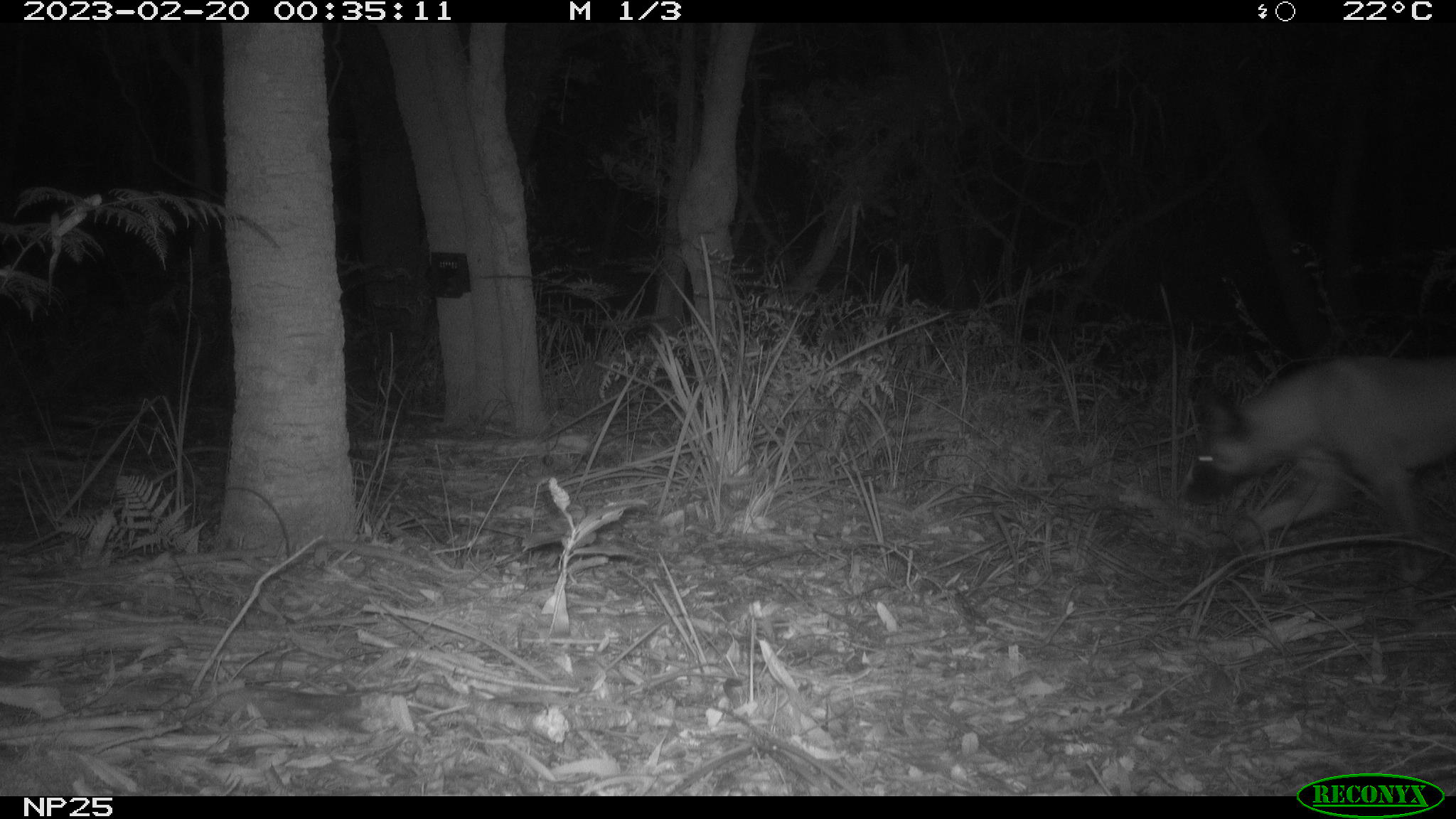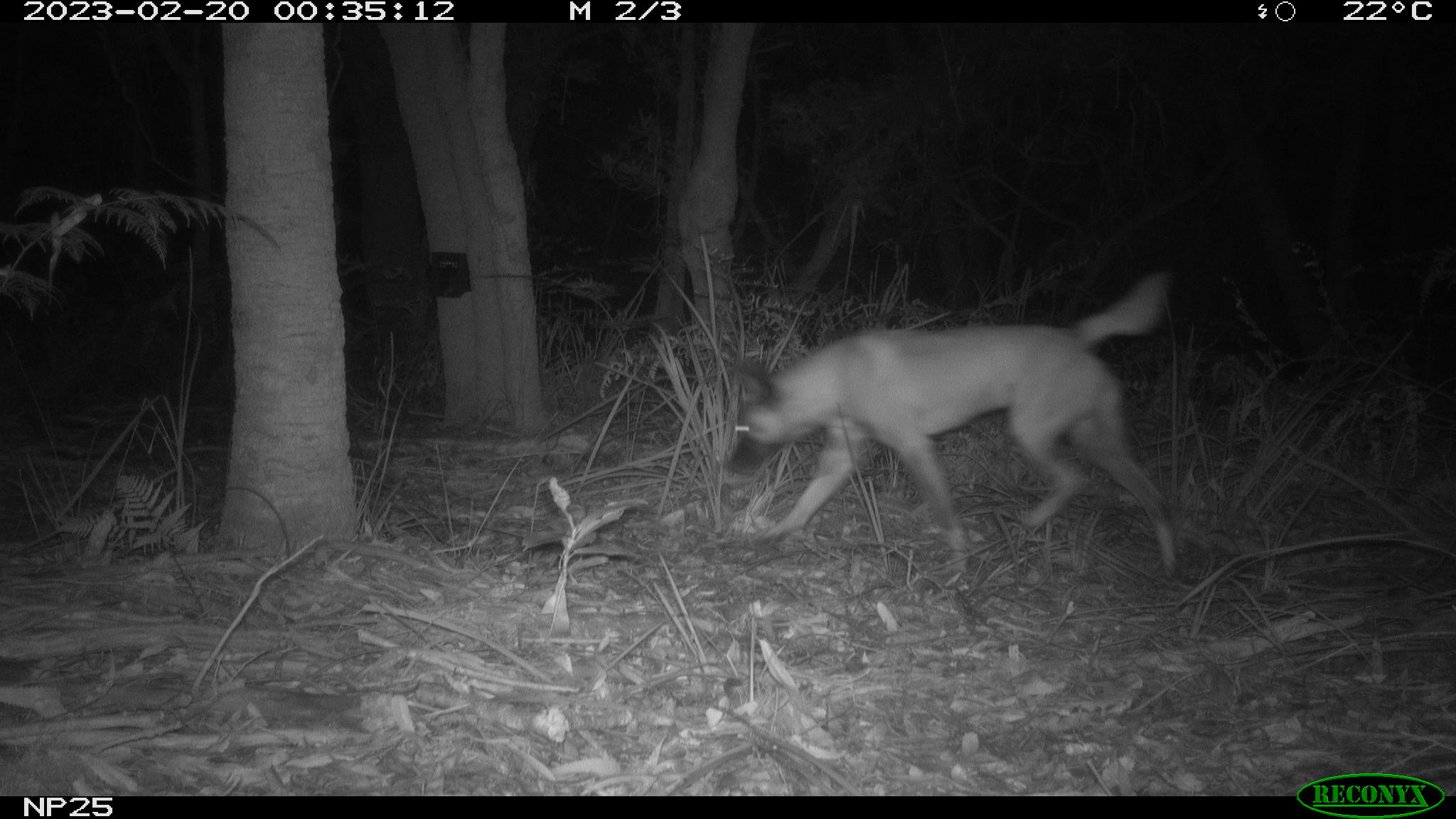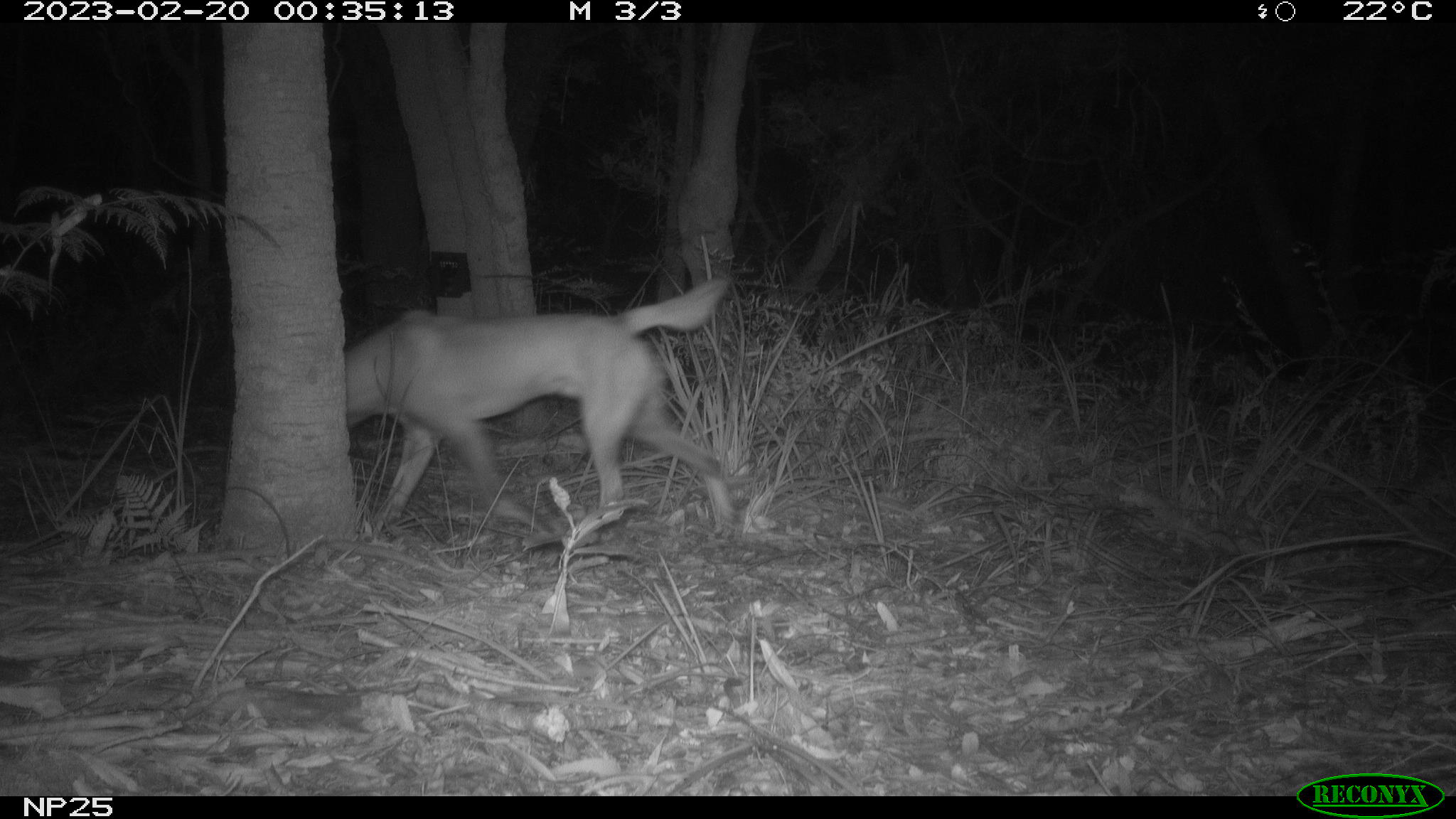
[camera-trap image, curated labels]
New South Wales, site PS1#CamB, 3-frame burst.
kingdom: Animalia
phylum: Chordata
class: Mammalia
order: Carnivora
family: Canidae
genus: Canis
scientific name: Canis familiaris dingo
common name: dingo